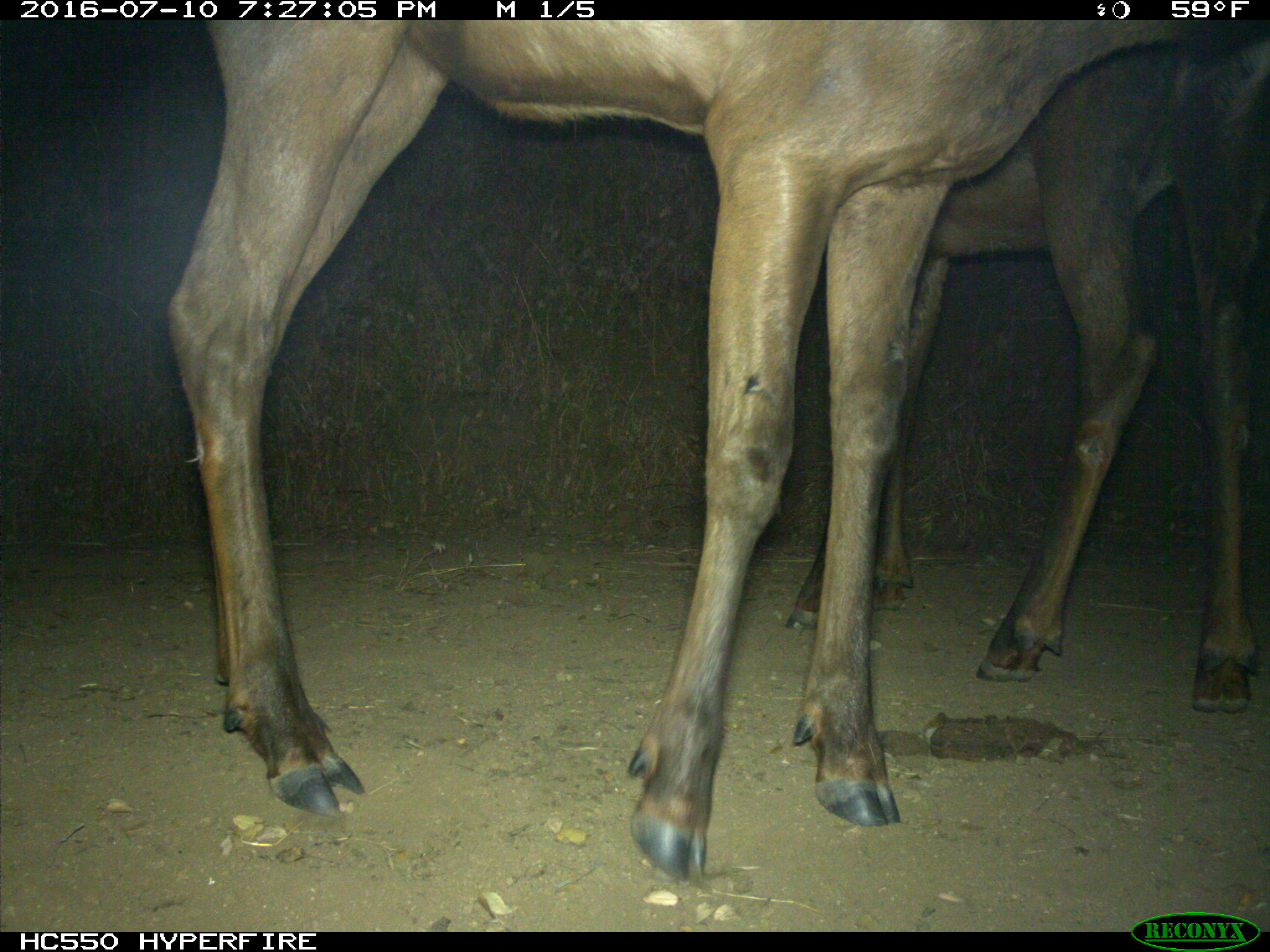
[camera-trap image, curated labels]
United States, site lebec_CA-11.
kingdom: Animalia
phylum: Chordata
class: Mammalia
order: Artiodactyla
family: Cervidae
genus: Cervus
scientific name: Cervus canadensis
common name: elk